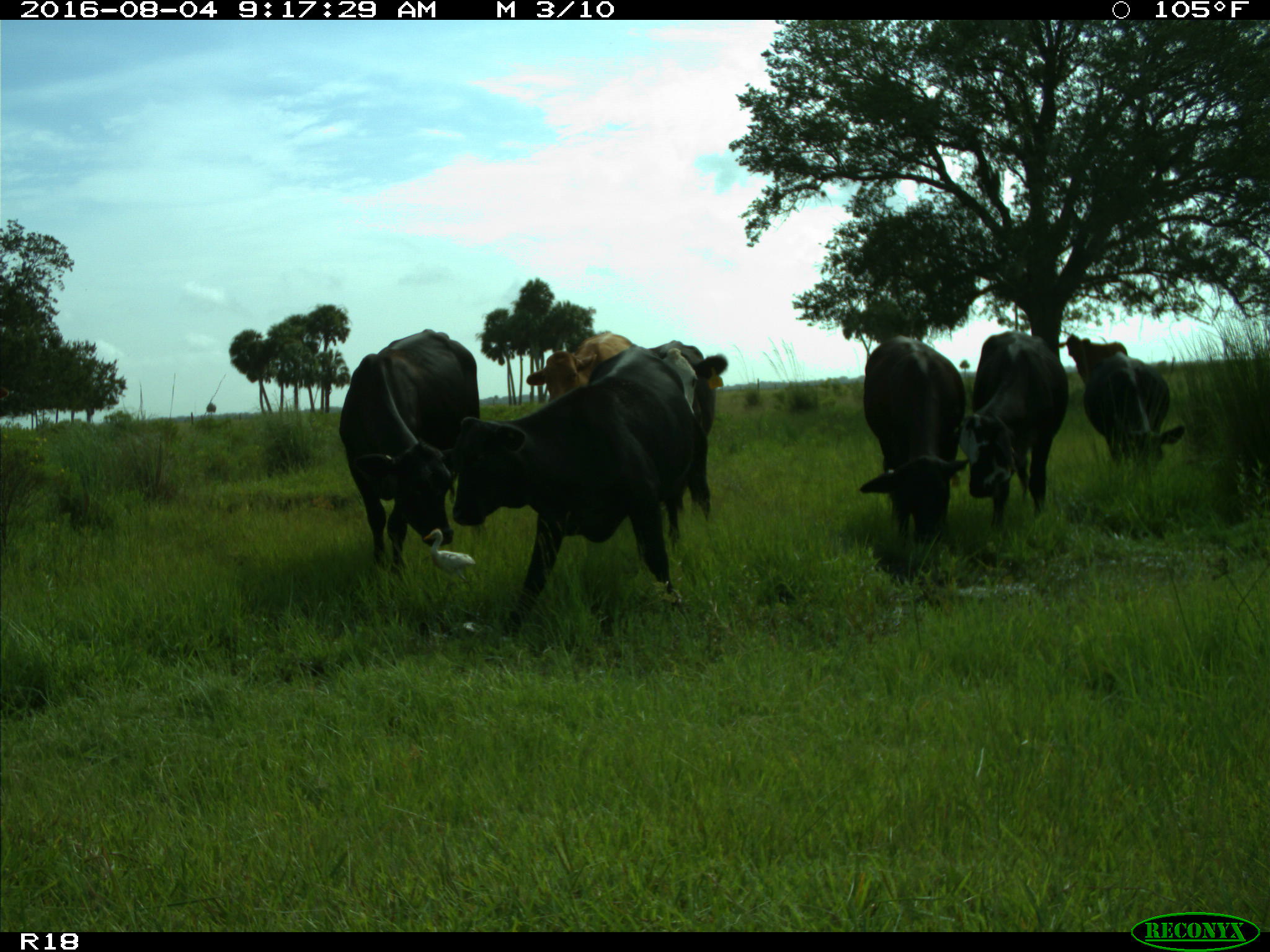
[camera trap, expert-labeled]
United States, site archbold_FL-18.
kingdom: Animalia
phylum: Chordata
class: Mammalia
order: Artiodactyla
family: Bovidae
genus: Bos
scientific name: Bos taurus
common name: domestic cow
Bos taurus (domestic cow).